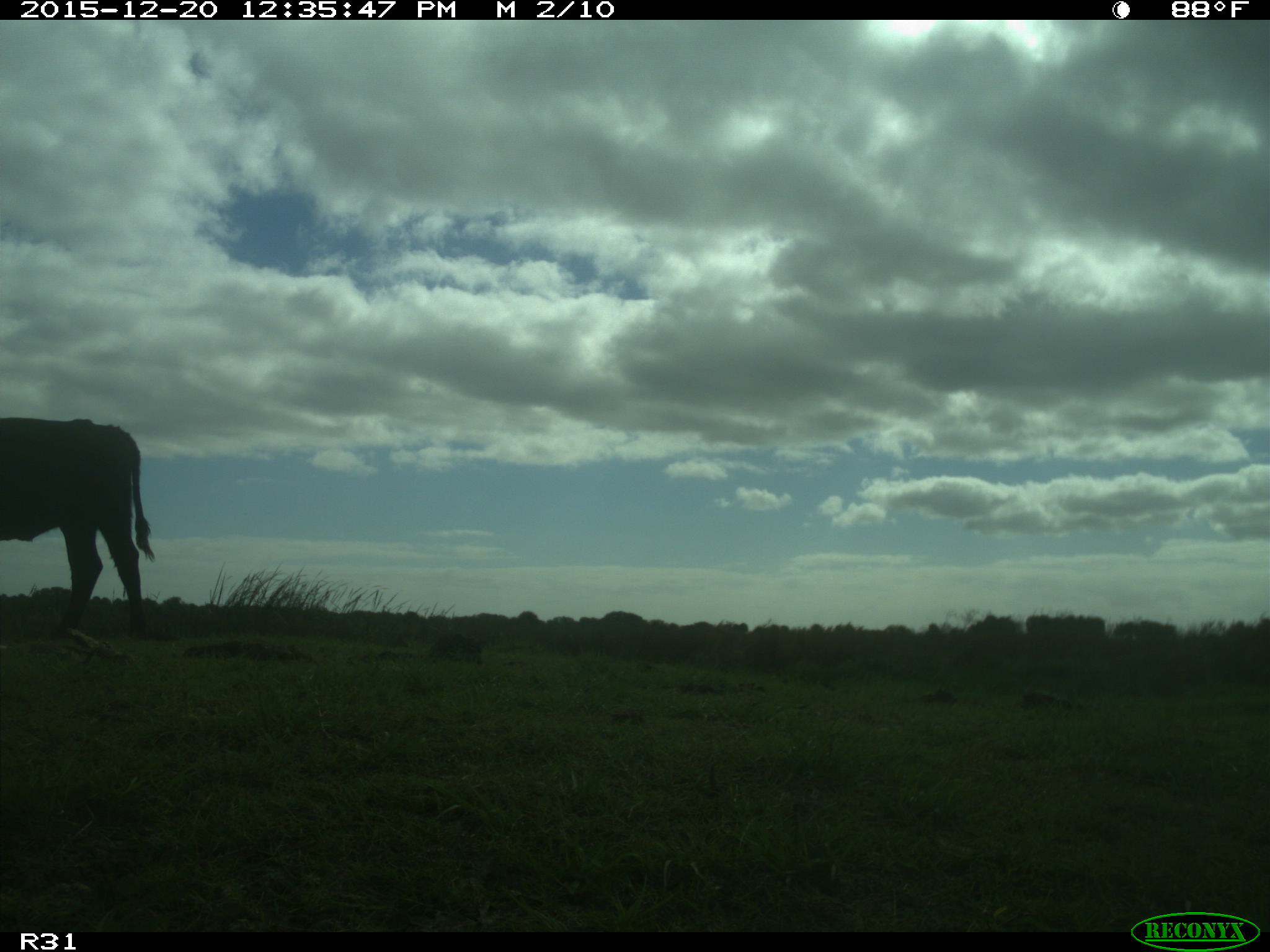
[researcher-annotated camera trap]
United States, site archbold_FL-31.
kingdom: Animalia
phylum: Chordata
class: Mammalia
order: Artiodactyla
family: Bovidae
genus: Bos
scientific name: Bos taurus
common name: domestic cow